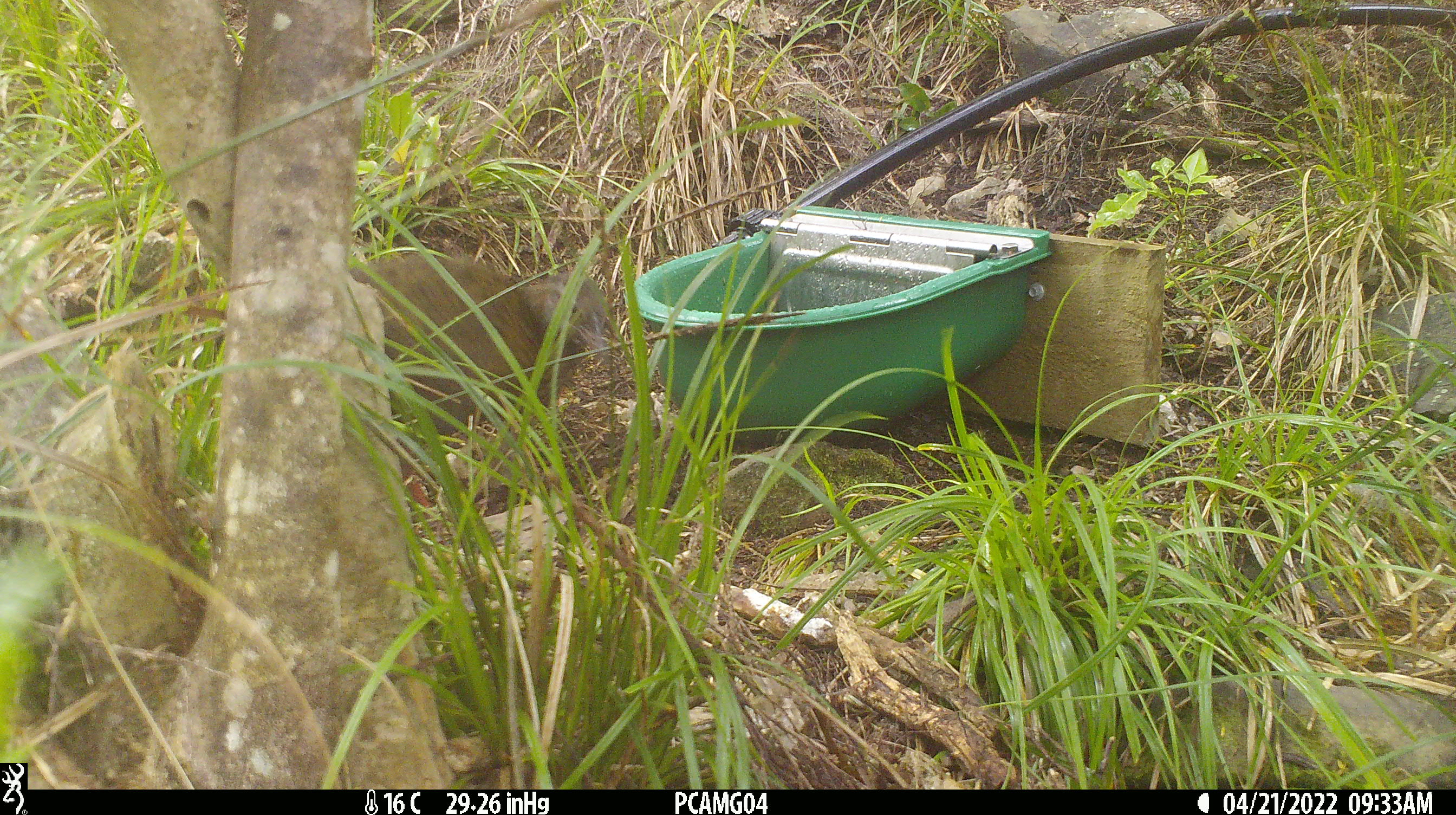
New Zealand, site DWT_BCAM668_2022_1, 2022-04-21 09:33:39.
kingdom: Animalia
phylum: Chordata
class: Aves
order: Gruiformes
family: Rallidae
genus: Gallirallus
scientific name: Gallirallus australis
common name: weka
Weka (Gallirallus australis).